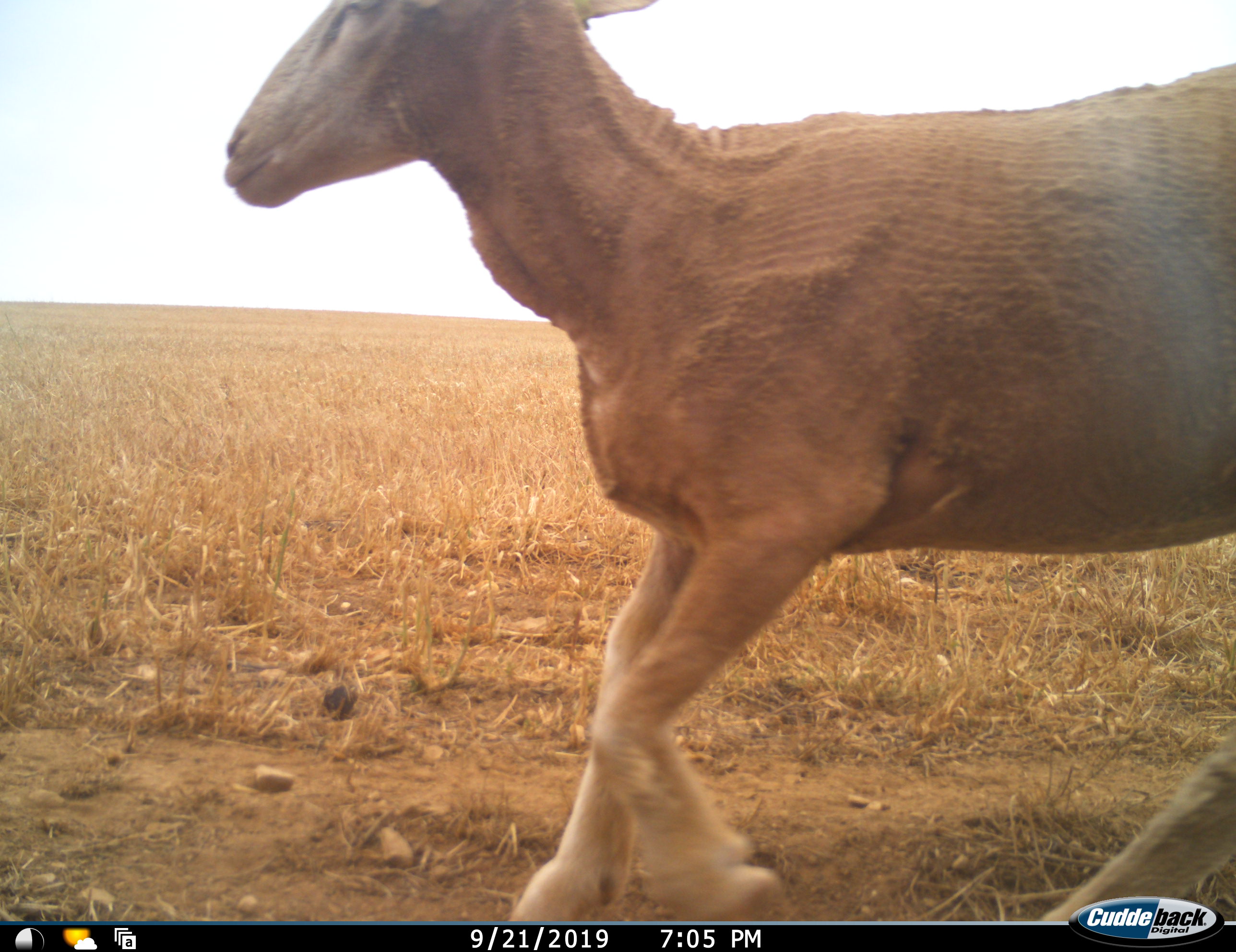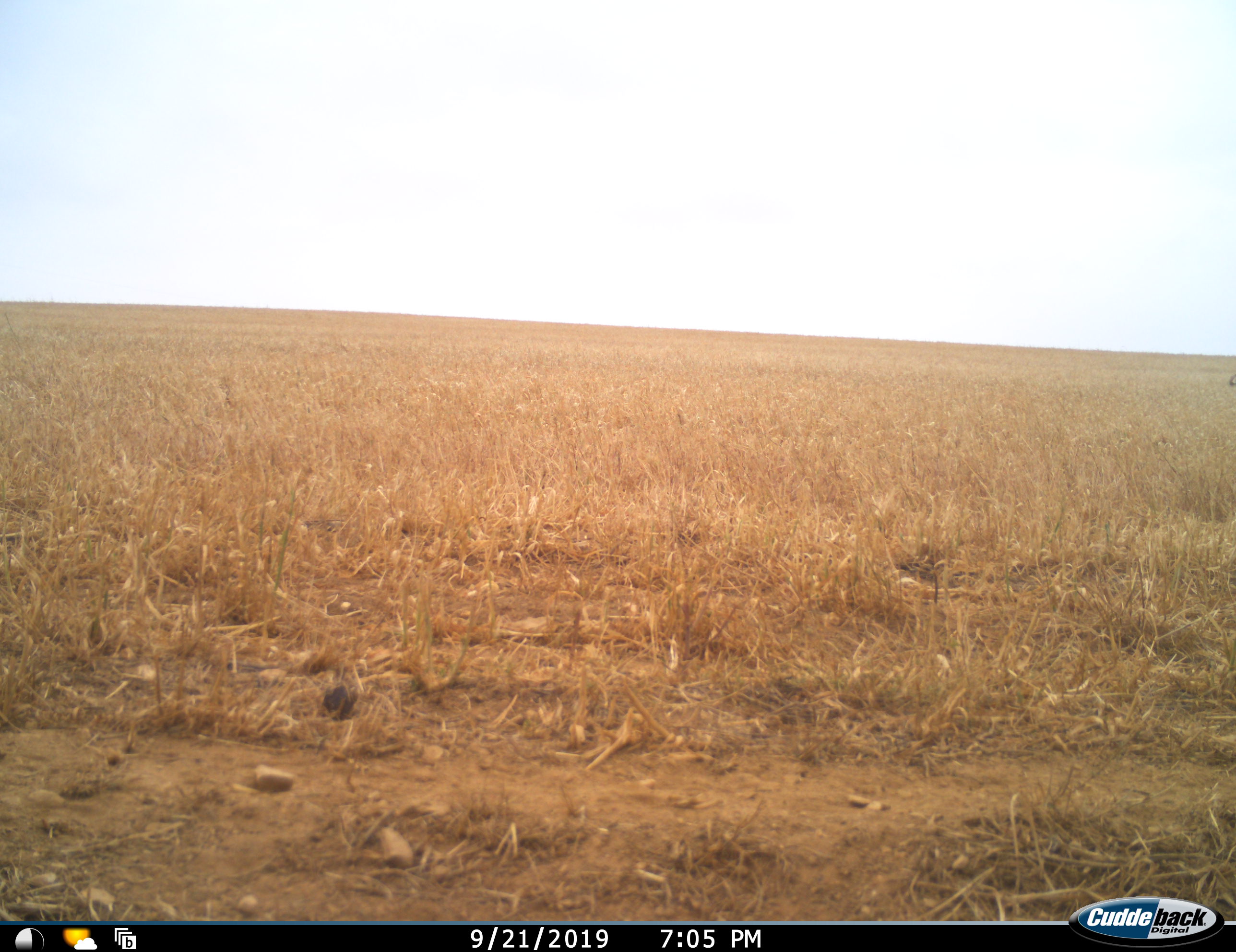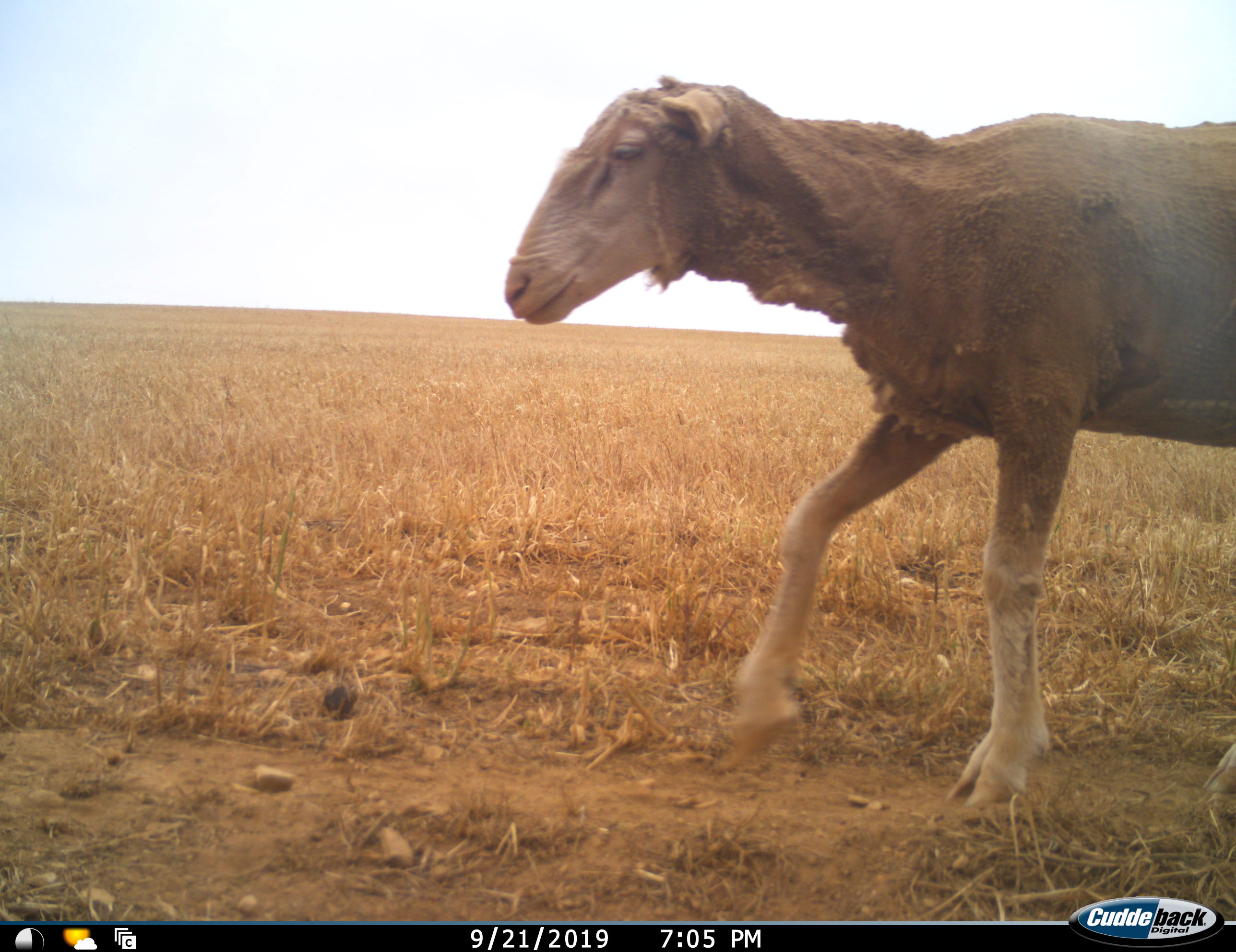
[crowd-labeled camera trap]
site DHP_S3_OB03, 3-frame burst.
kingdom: Animalia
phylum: Chordata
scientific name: Vertebrata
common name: domestic animal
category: domesticanimal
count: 2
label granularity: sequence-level